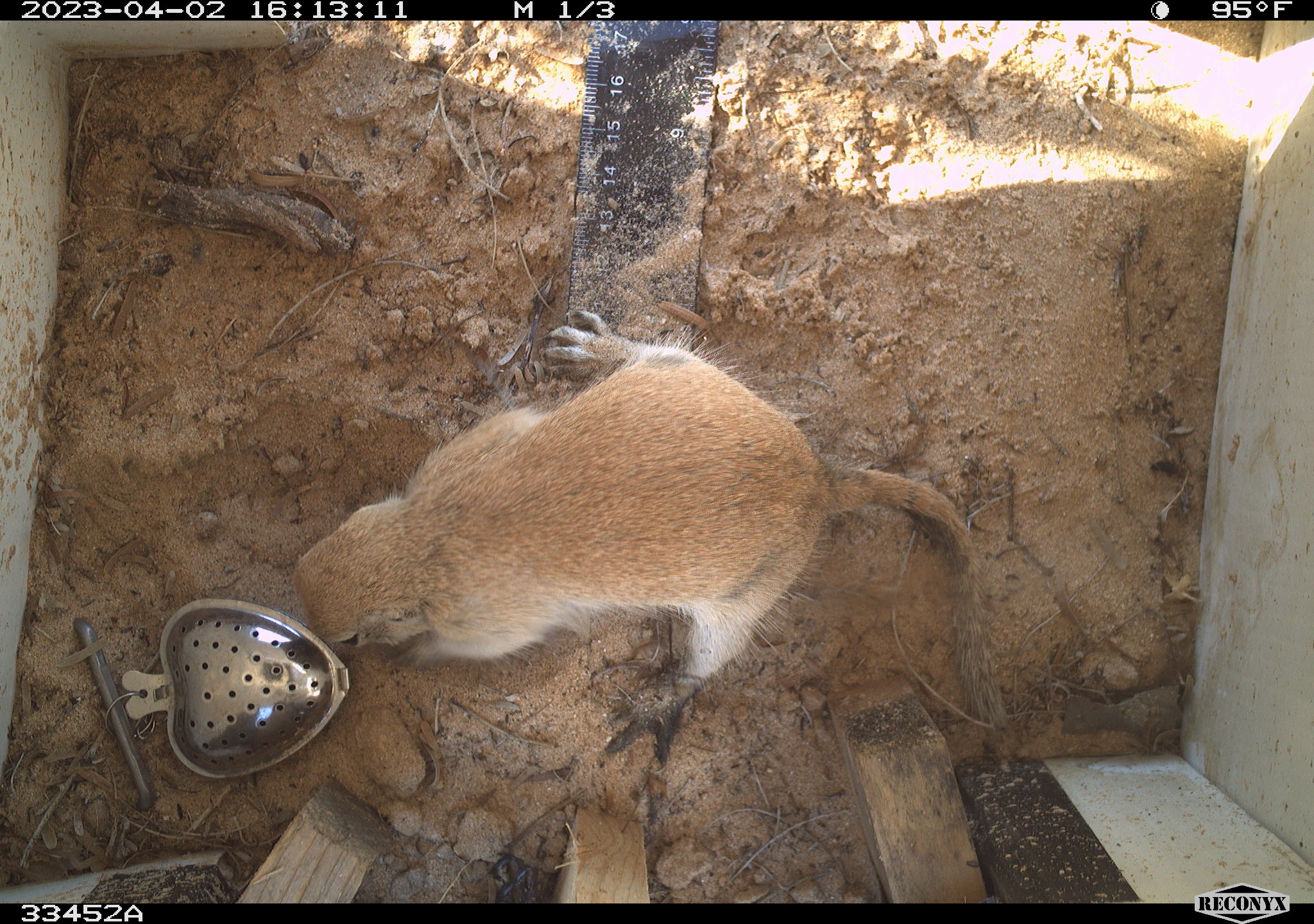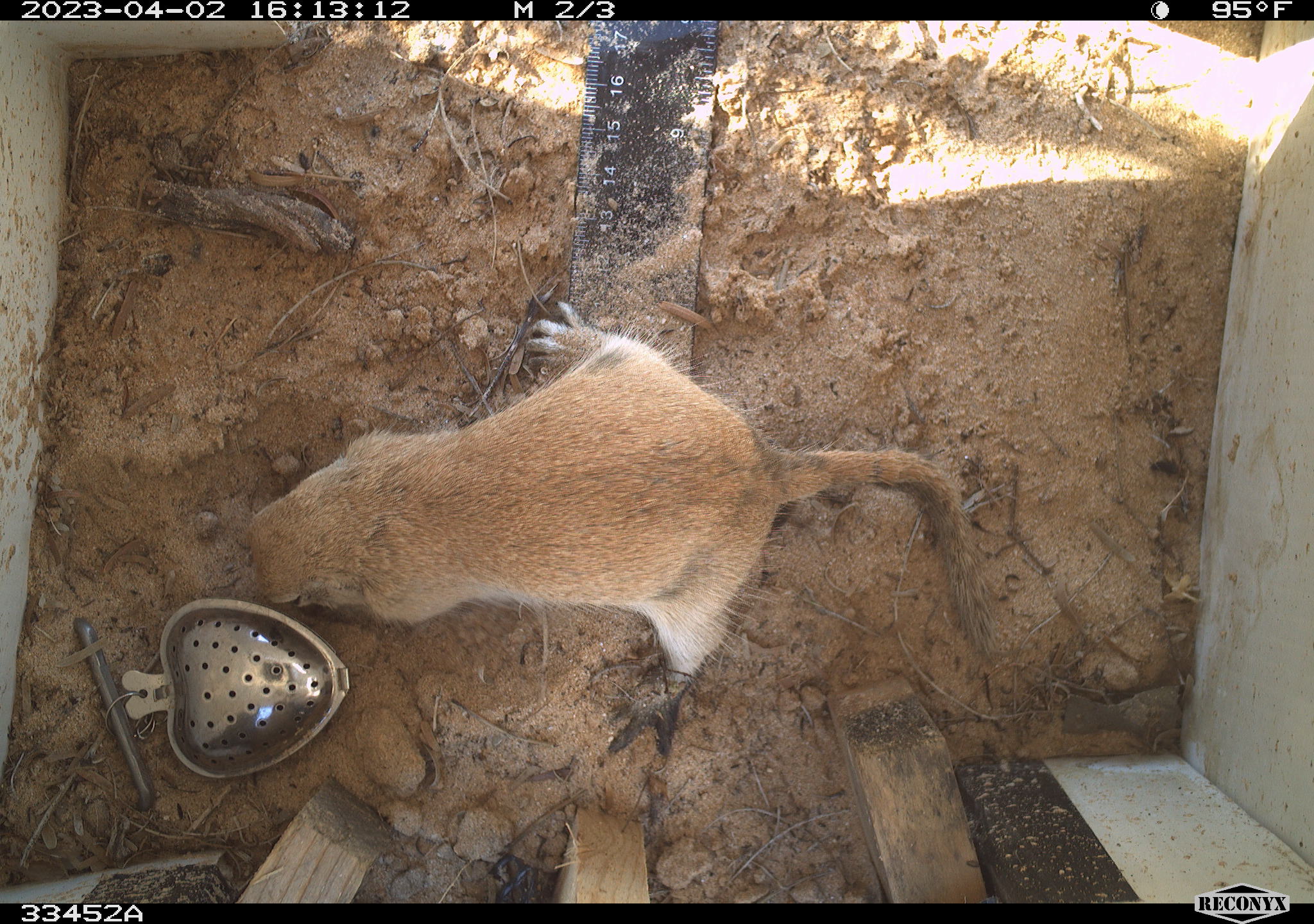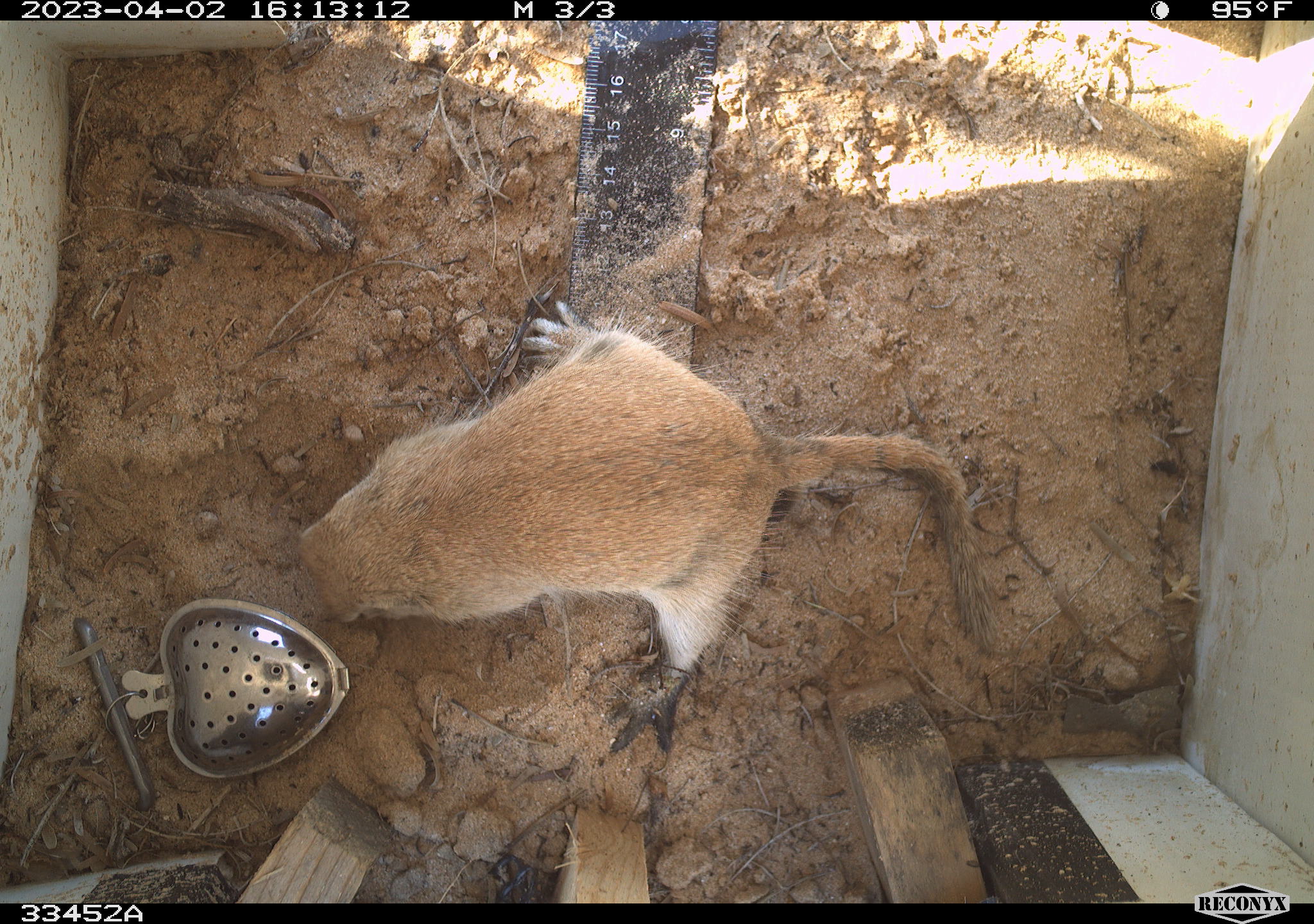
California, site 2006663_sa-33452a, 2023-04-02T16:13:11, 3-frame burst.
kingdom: Animalia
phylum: Chordata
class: Mammalia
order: Rodentia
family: Sciuridae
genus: Xerospermophilus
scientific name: Xerospermophilus tereticaudus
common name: round-tailed ground squirrel